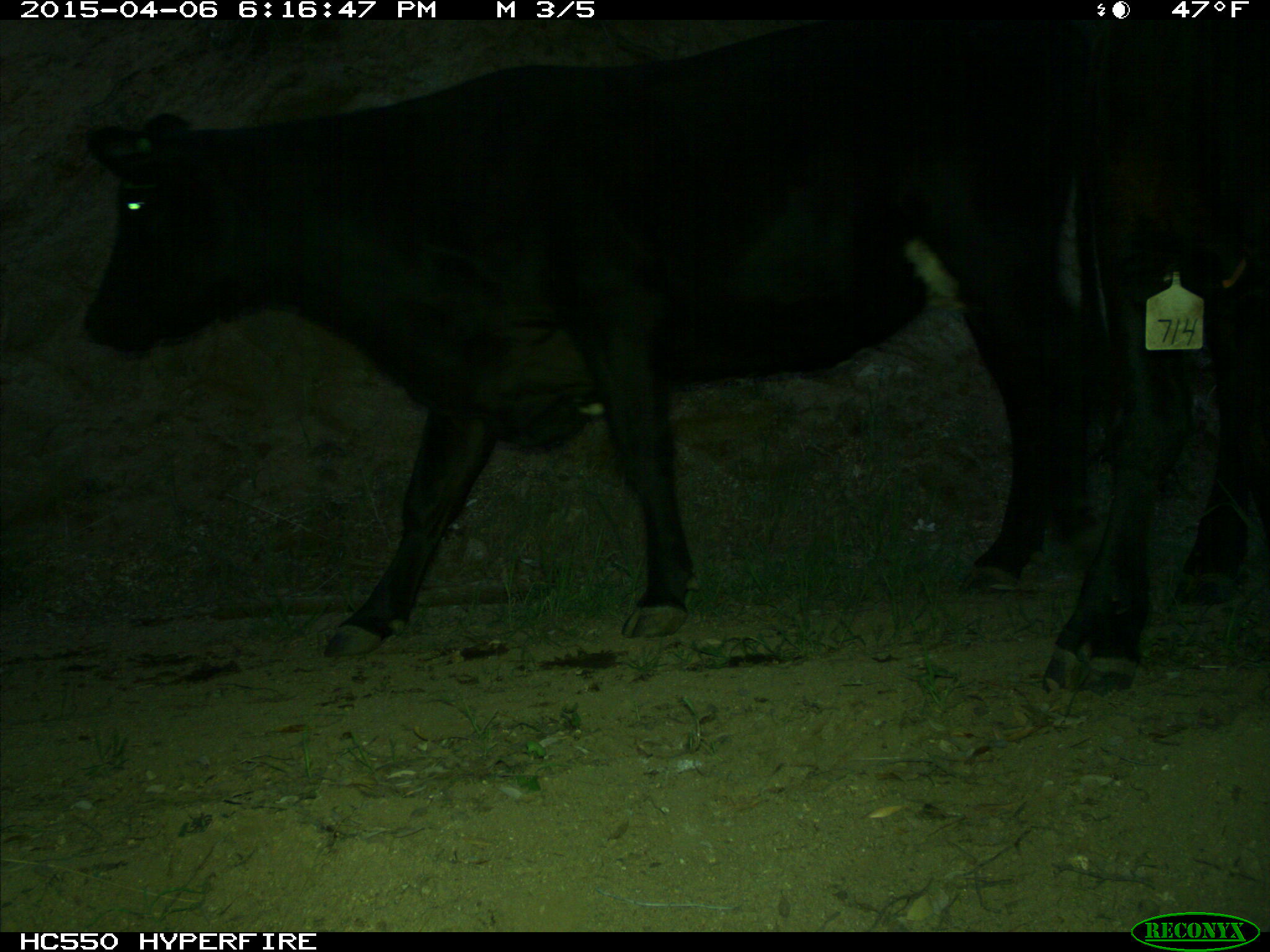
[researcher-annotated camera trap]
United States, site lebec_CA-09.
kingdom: Animalia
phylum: Chordata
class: Mammalia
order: Artiodactyla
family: Bovidae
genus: Bos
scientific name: Bos taurus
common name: domestic cow